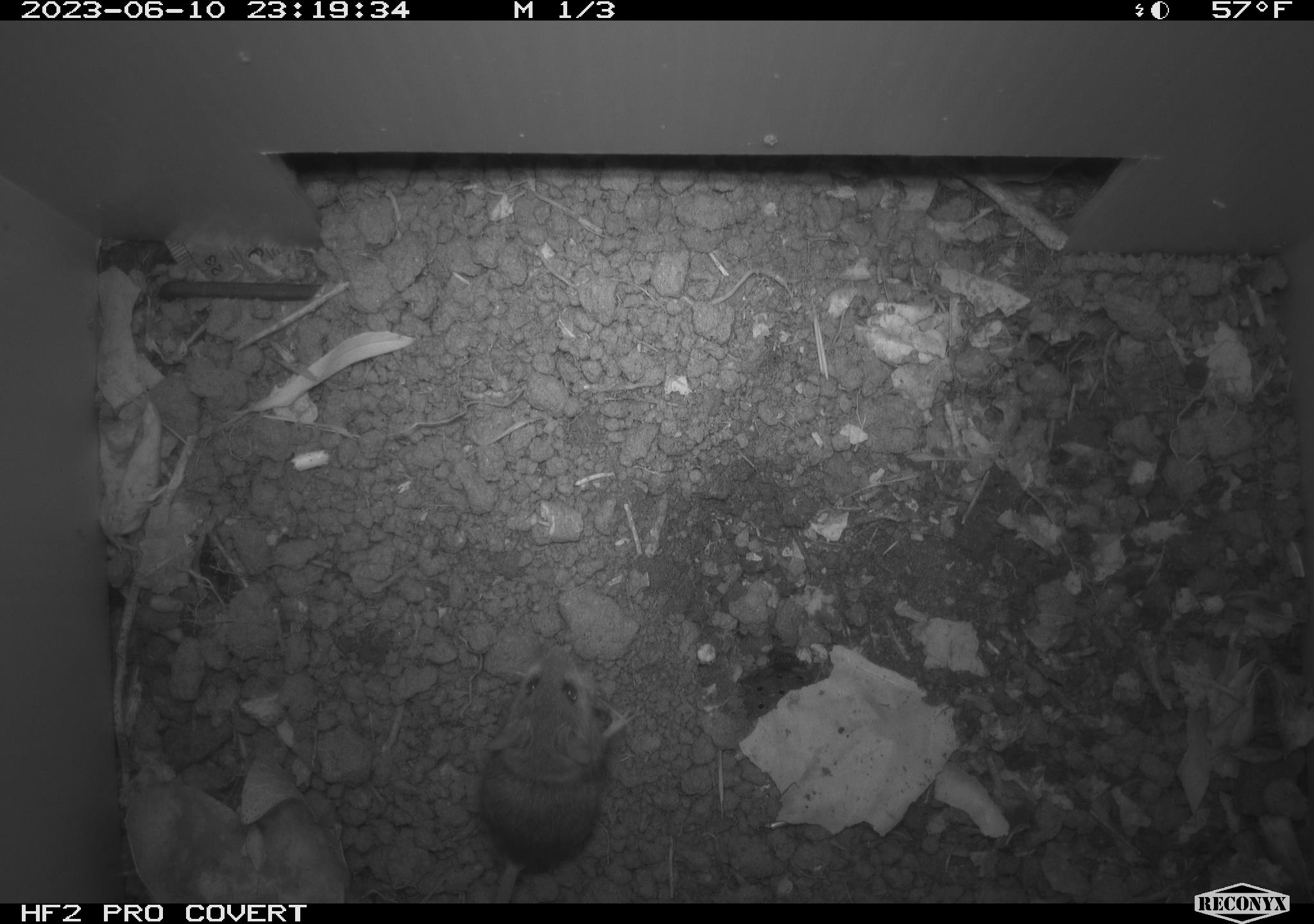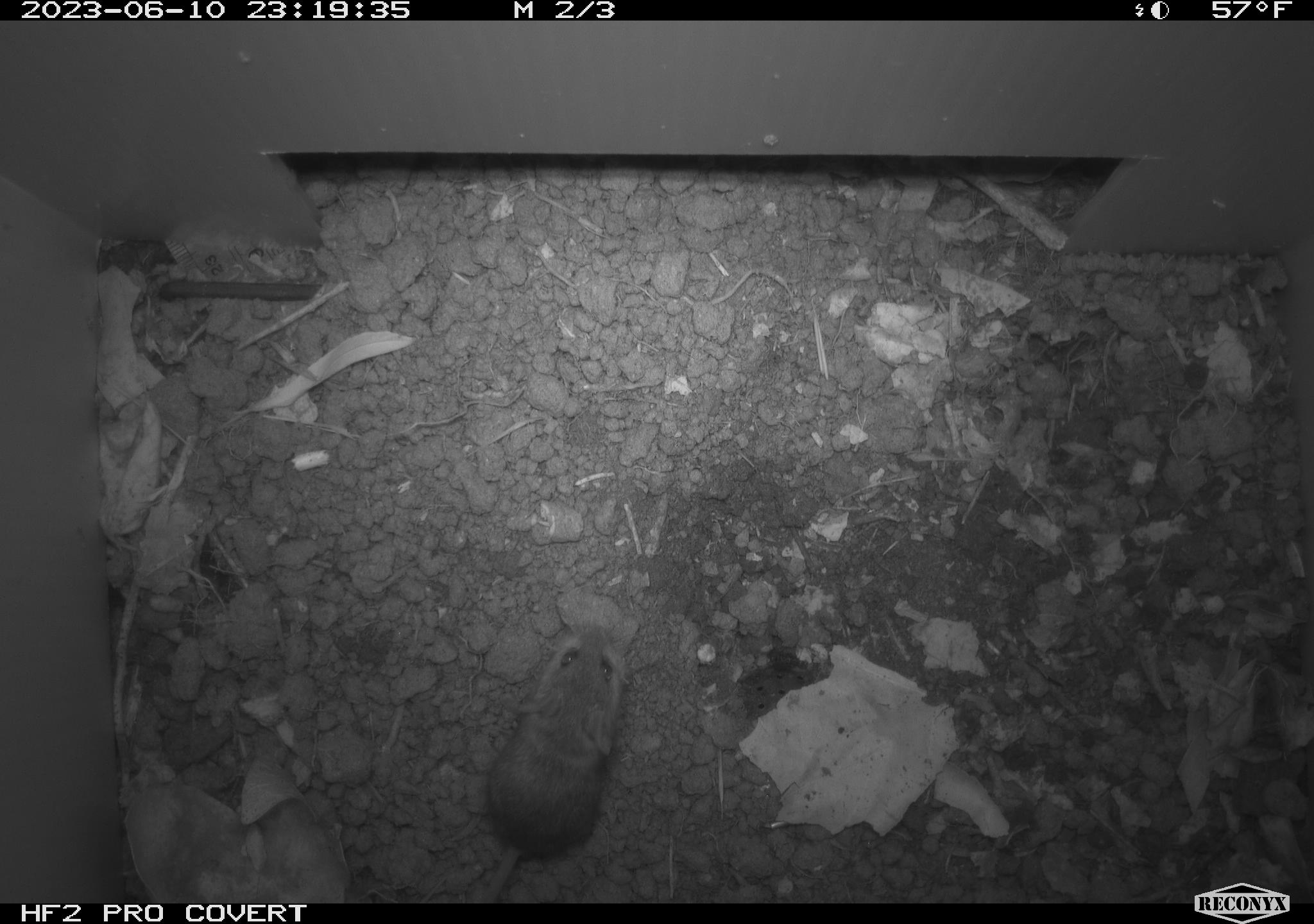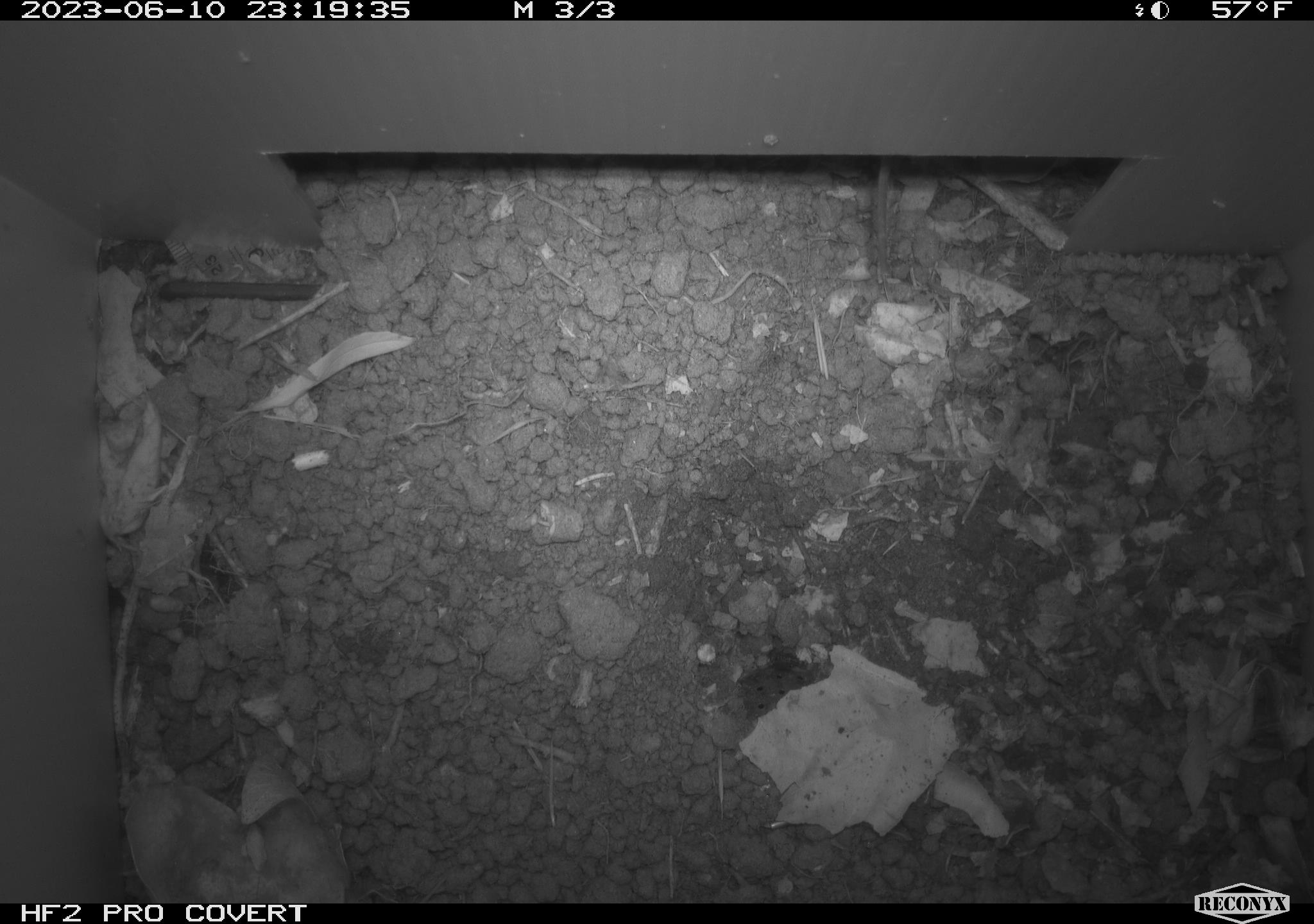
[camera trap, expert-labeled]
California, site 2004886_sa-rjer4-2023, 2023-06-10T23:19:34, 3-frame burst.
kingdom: Animalia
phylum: Chordata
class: Mammalia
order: Rodentia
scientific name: Rodentia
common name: mouse species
Mouse species (Rodentia).